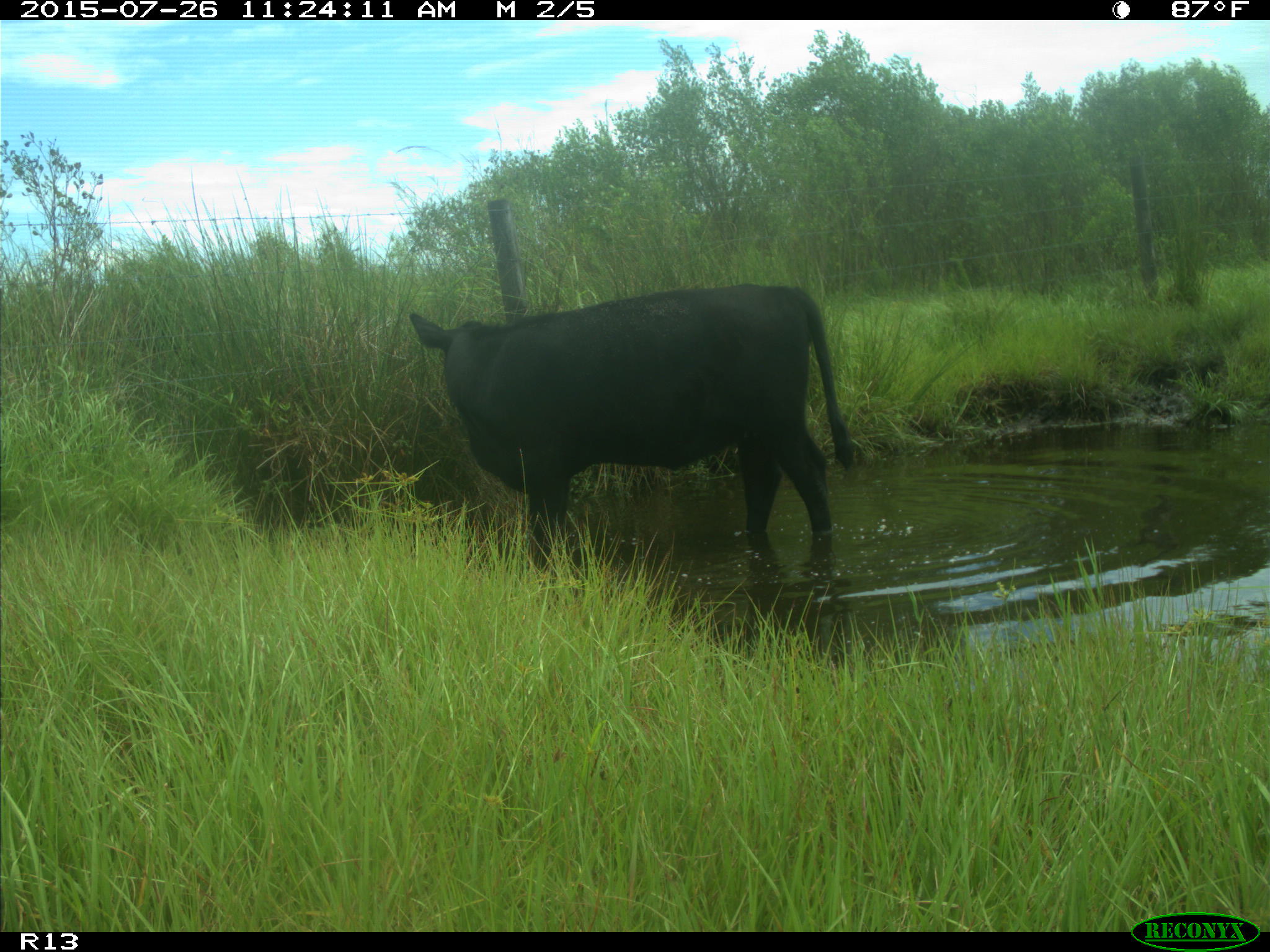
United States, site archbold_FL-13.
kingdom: Animalia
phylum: Chordata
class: Mammalia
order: Artiodactyla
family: Bovidae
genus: Bos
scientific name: Bos taurus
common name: domestic cow